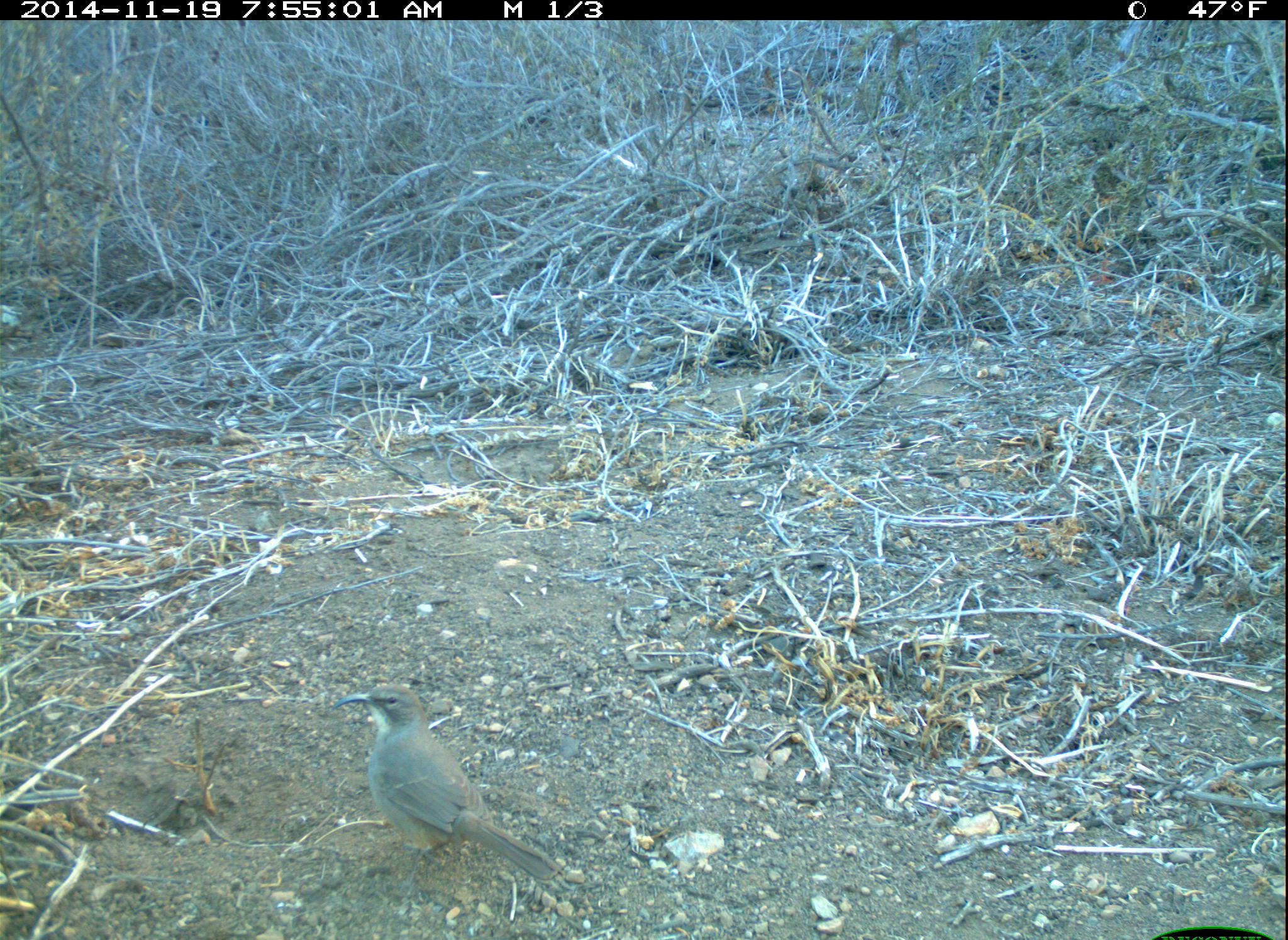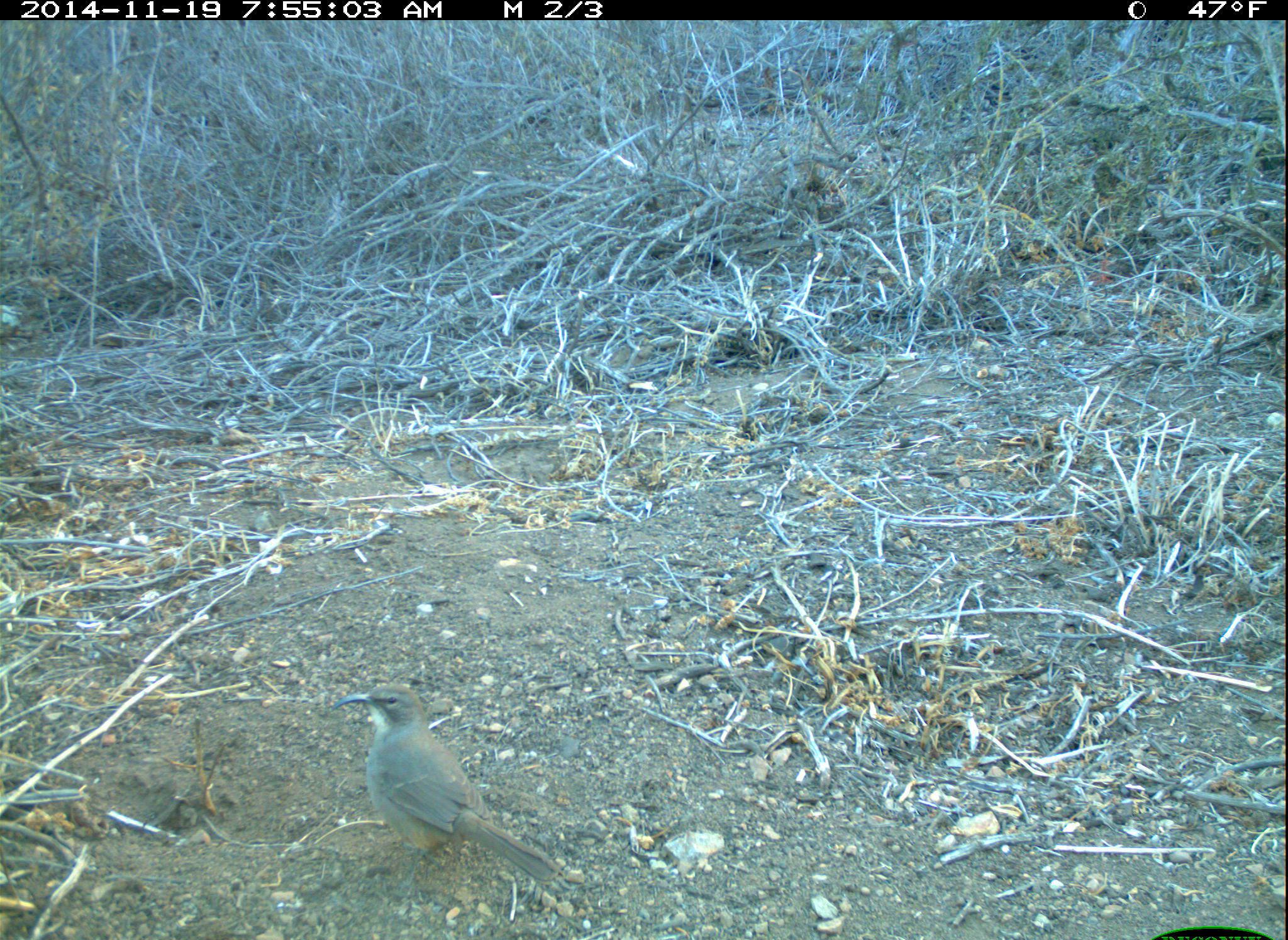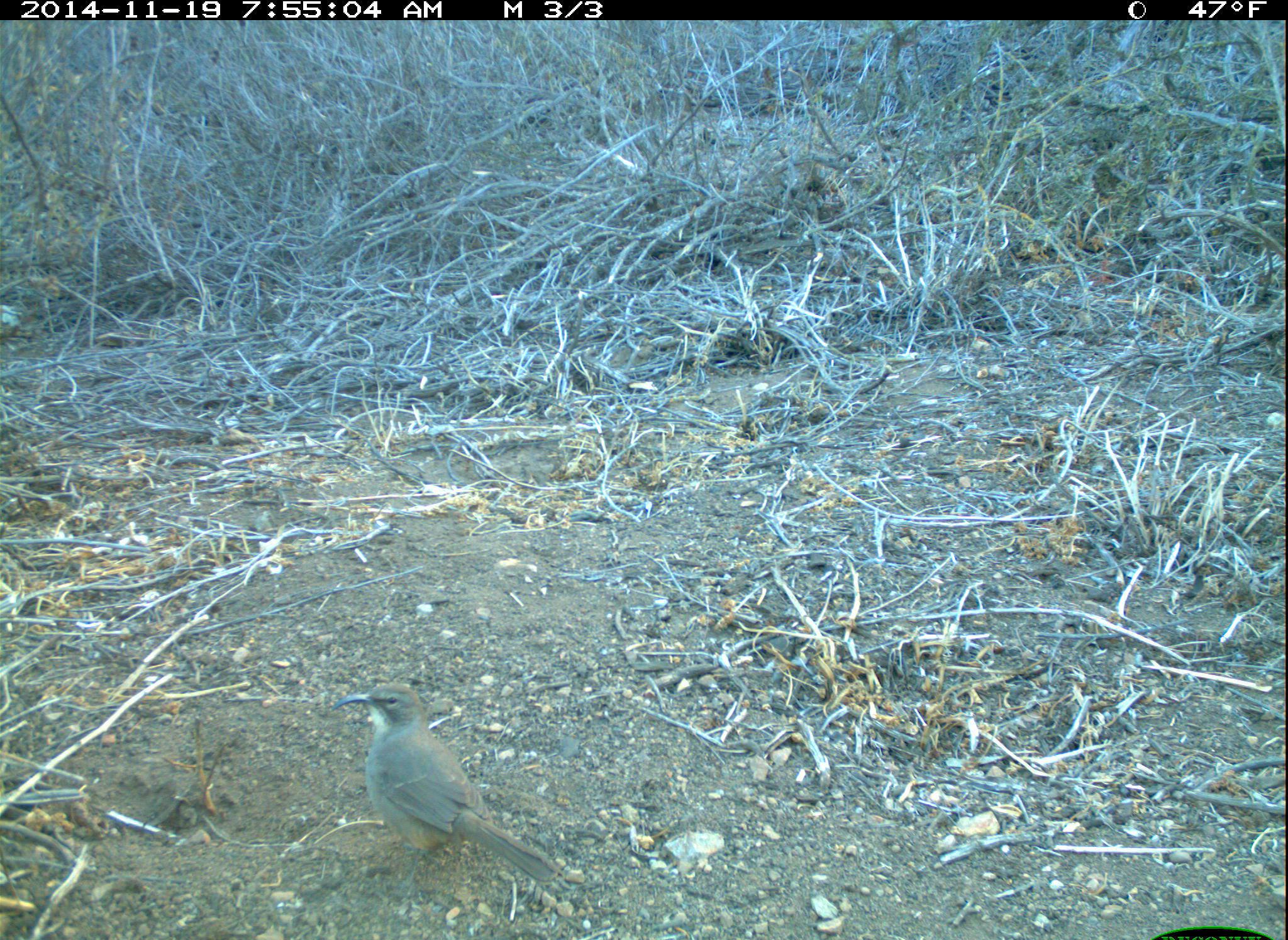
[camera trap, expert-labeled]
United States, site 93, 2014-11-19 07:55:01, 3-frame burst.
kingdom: Animalia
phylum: Chordata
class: Aves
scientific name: Aves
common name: bird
Bird (Aves).